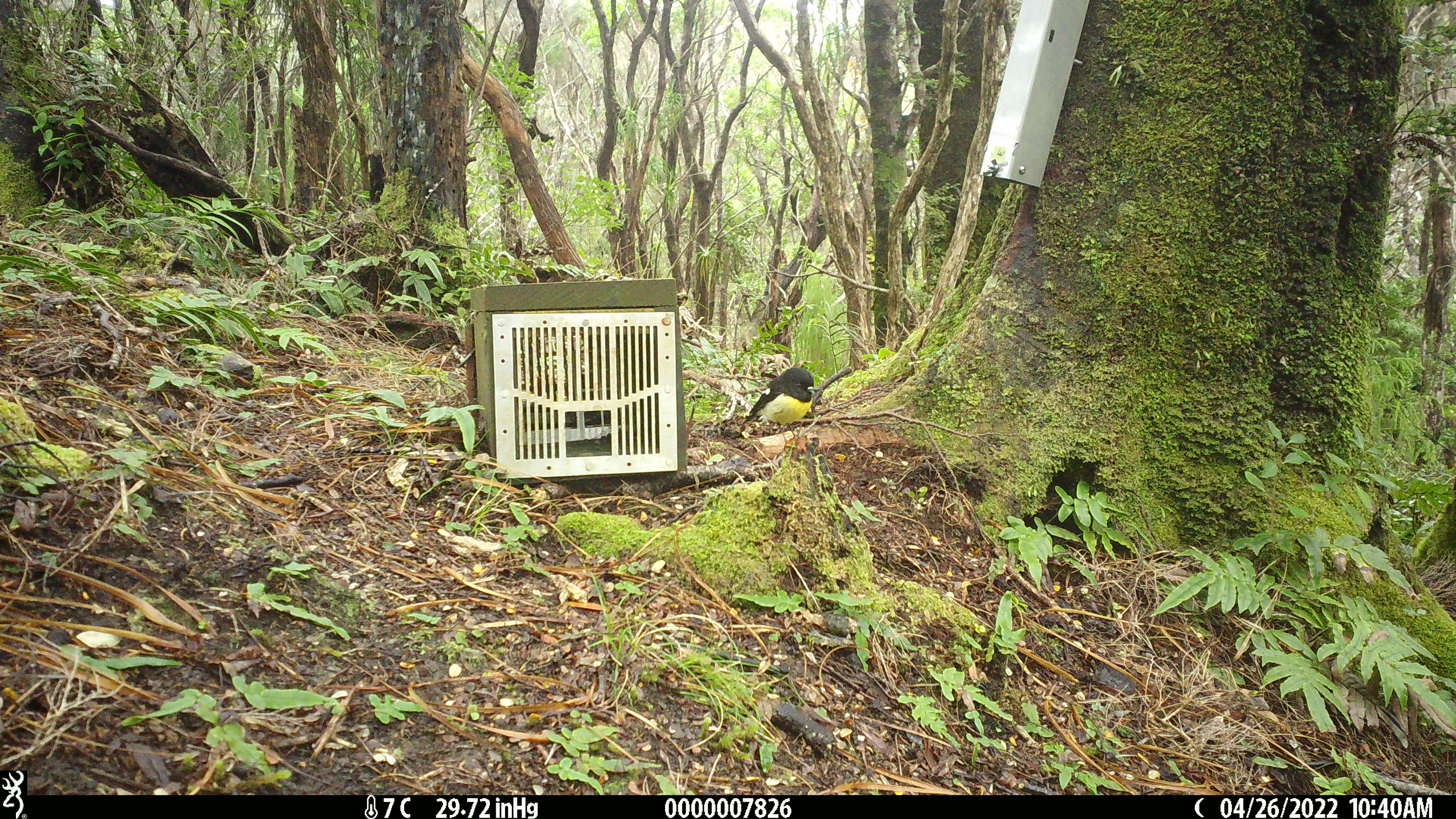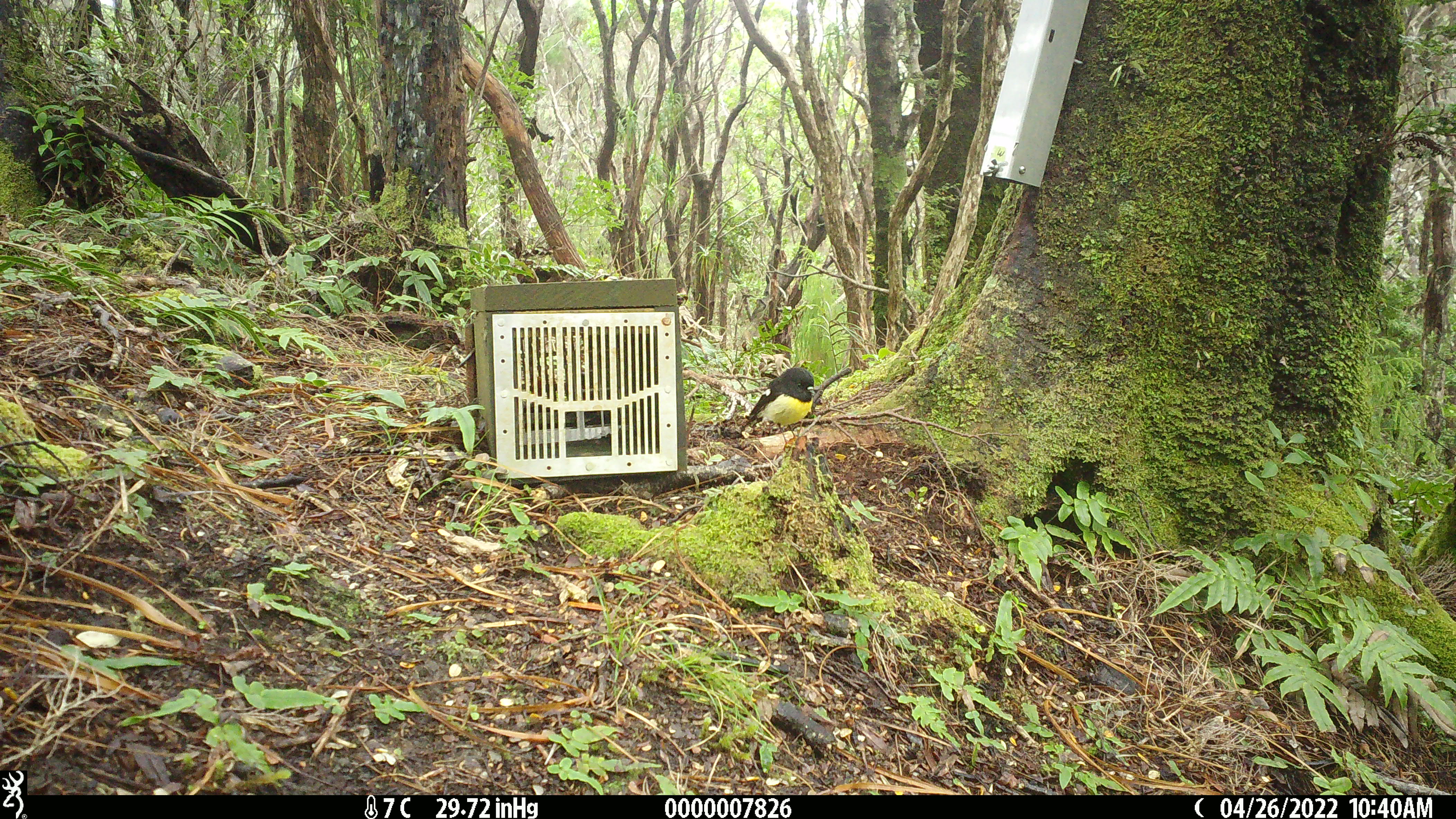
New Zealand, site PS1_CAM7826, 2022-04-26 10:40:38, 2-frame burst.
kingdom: Animalia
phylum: Chordata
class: Aves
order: Passeriformes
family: Petroicidae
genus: Petroica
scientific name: Petroica macrocephala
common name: tomtit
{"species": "tomtit (Petroica macrocephala)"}